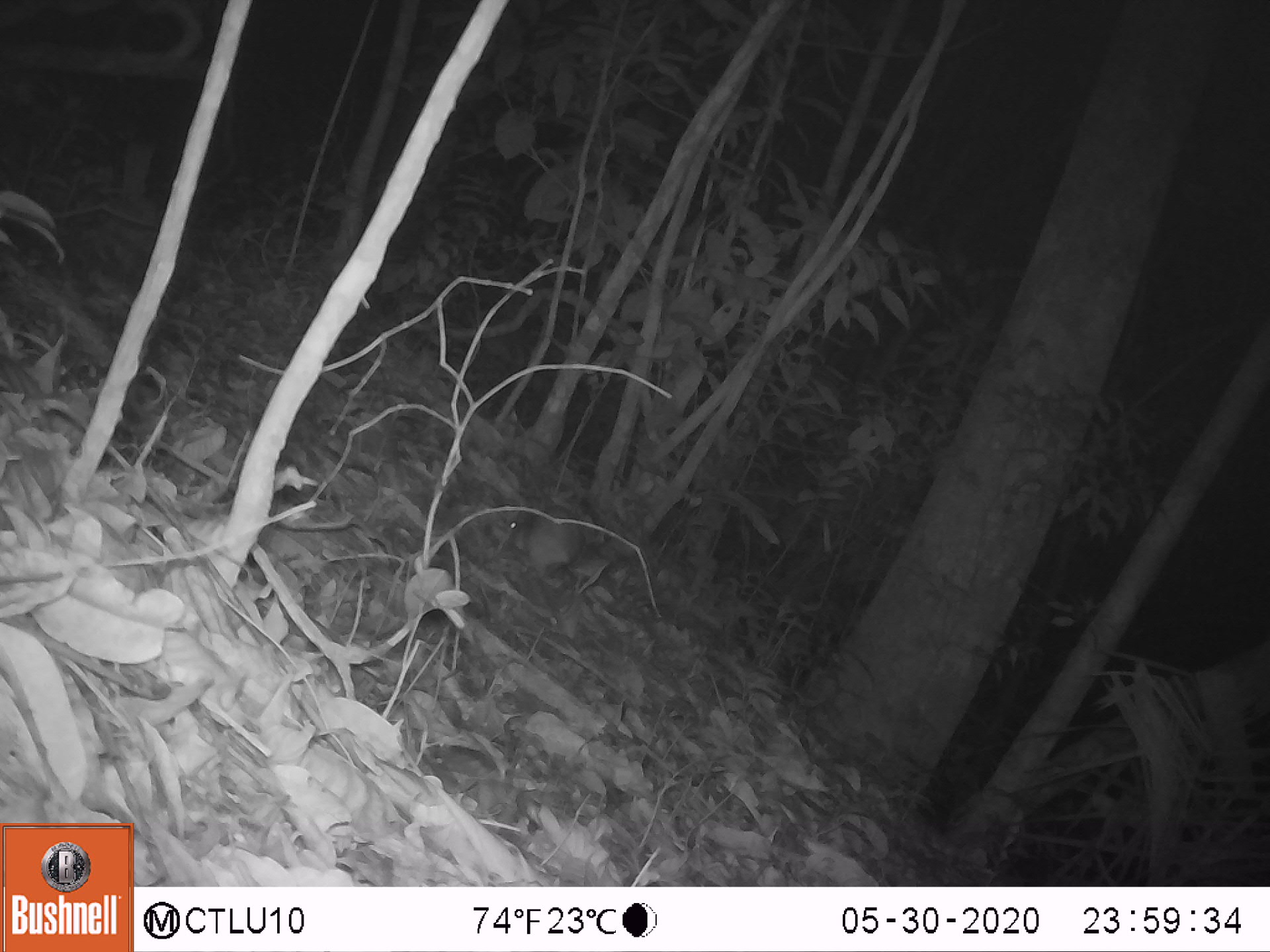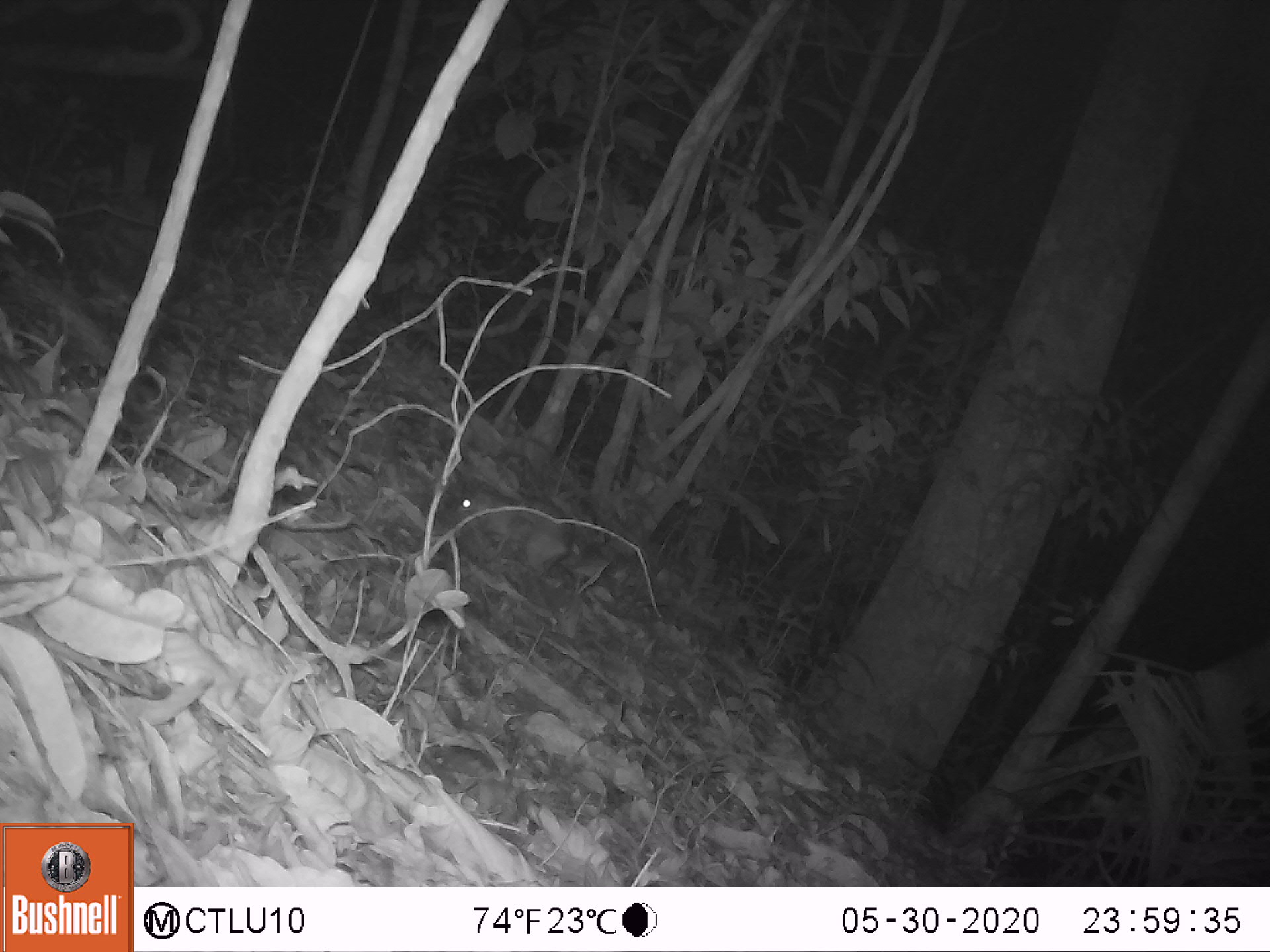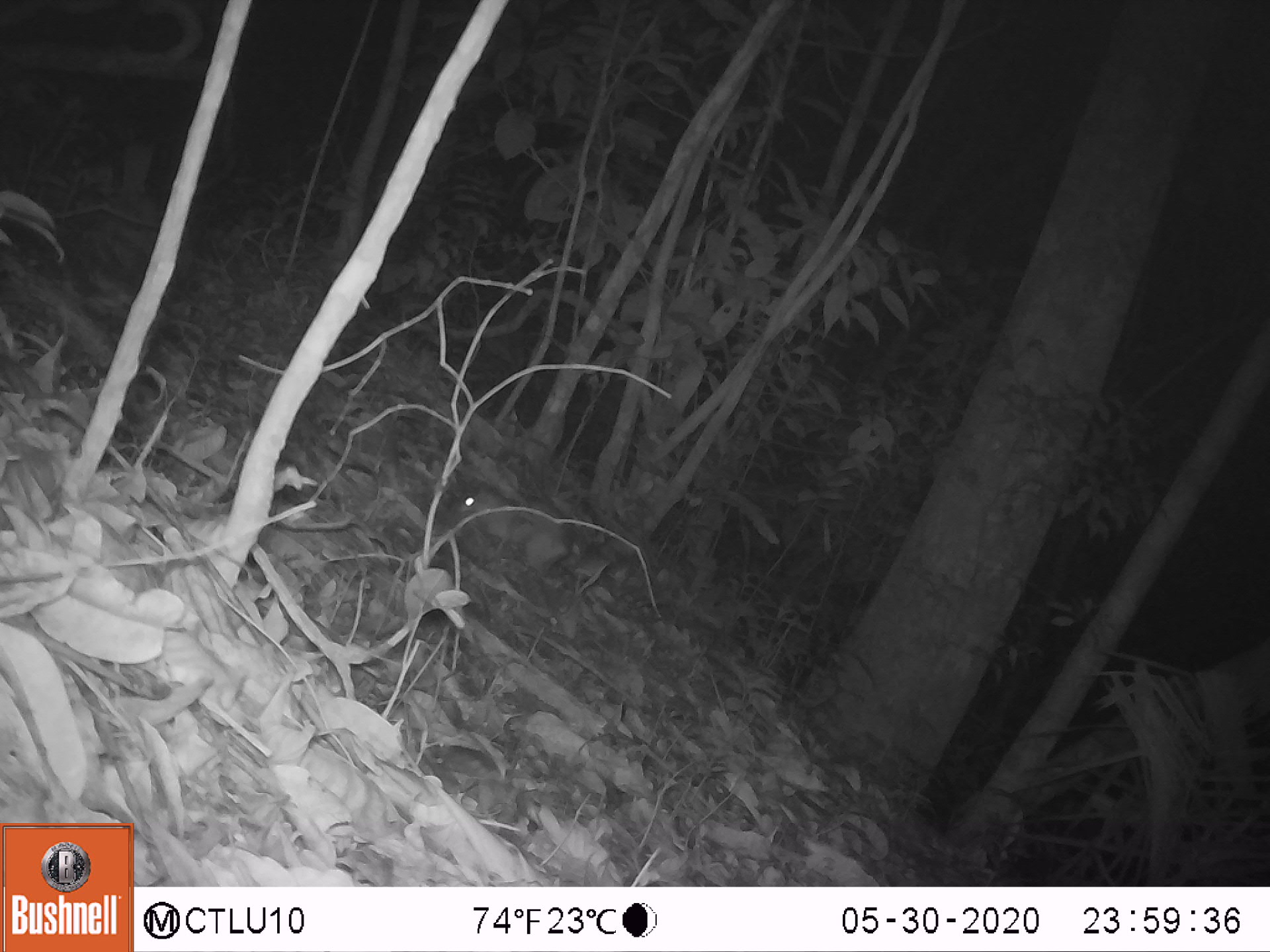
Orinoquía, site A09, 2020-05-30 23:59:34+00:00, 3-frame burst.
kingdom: Animalia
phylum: Chordata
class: Mammalia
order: Rodentia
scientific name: Rodentia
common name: rodent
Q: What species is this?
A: Rodent (Rodentia).